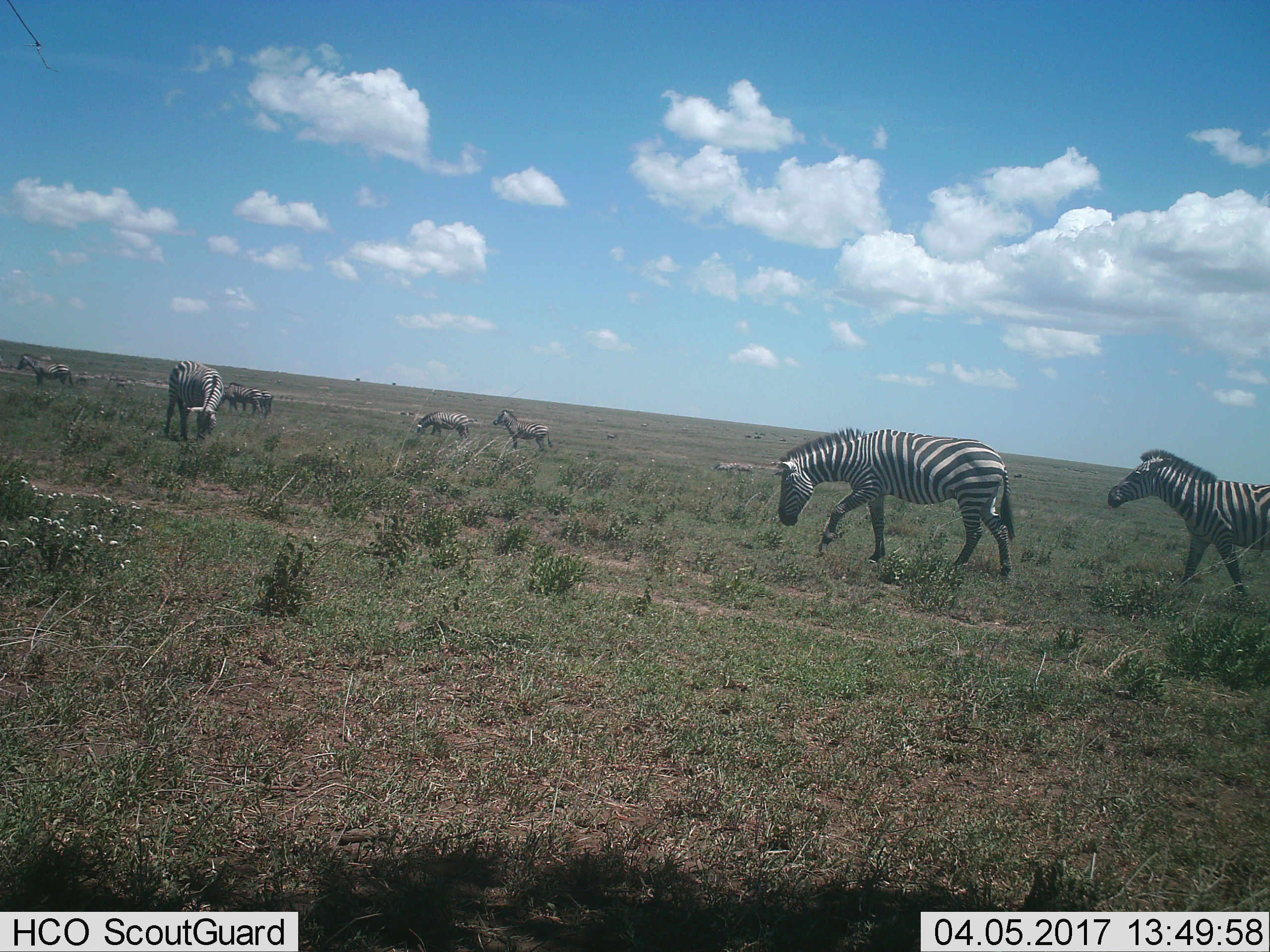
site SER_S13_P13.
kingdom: Animalia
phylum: Chordata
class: Mammalia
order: Perissodactyla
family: Equidae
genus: Equus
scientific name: Equus quagga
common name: plains zebra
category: zebraplains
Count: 9.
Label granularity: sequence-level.